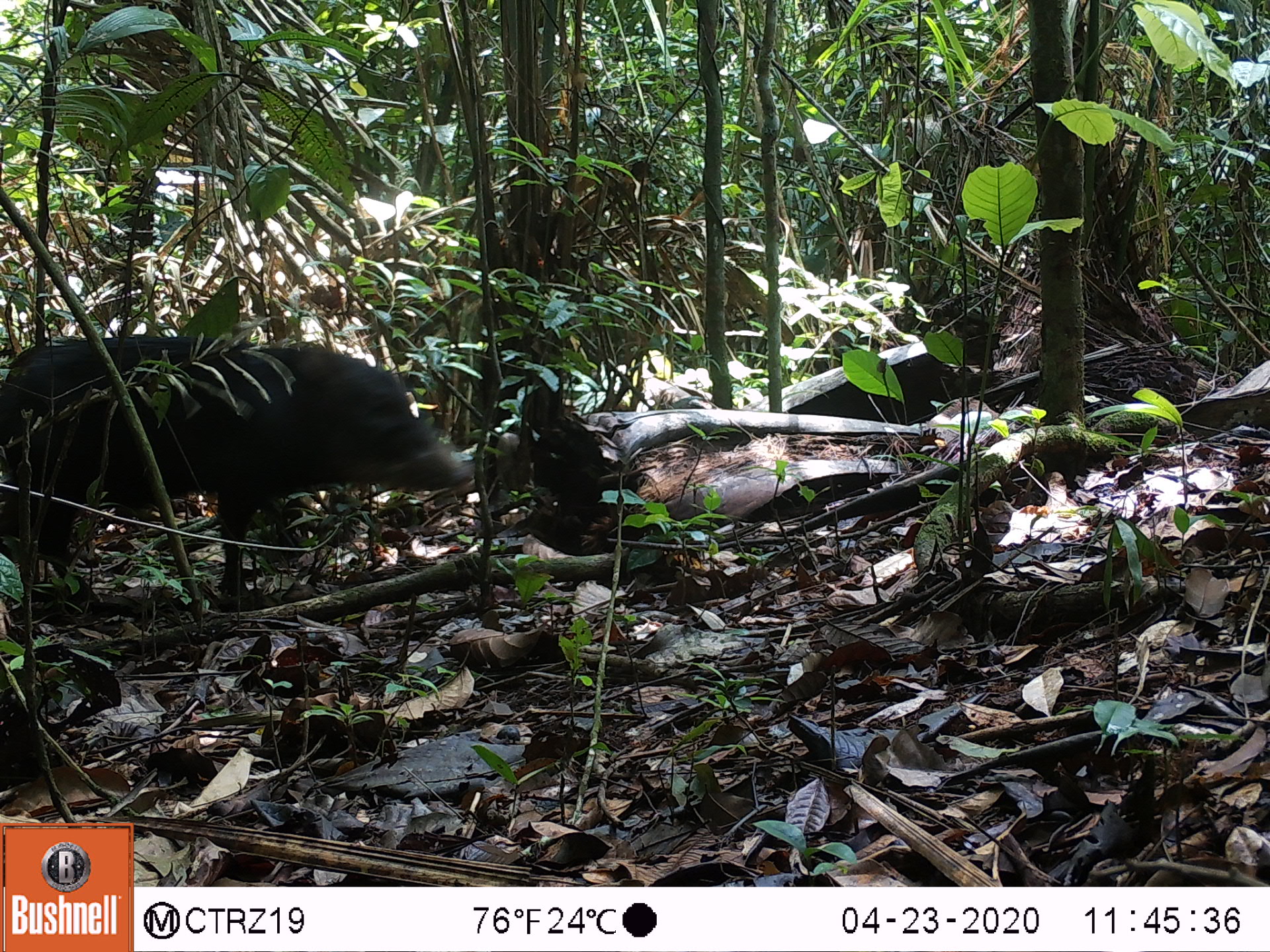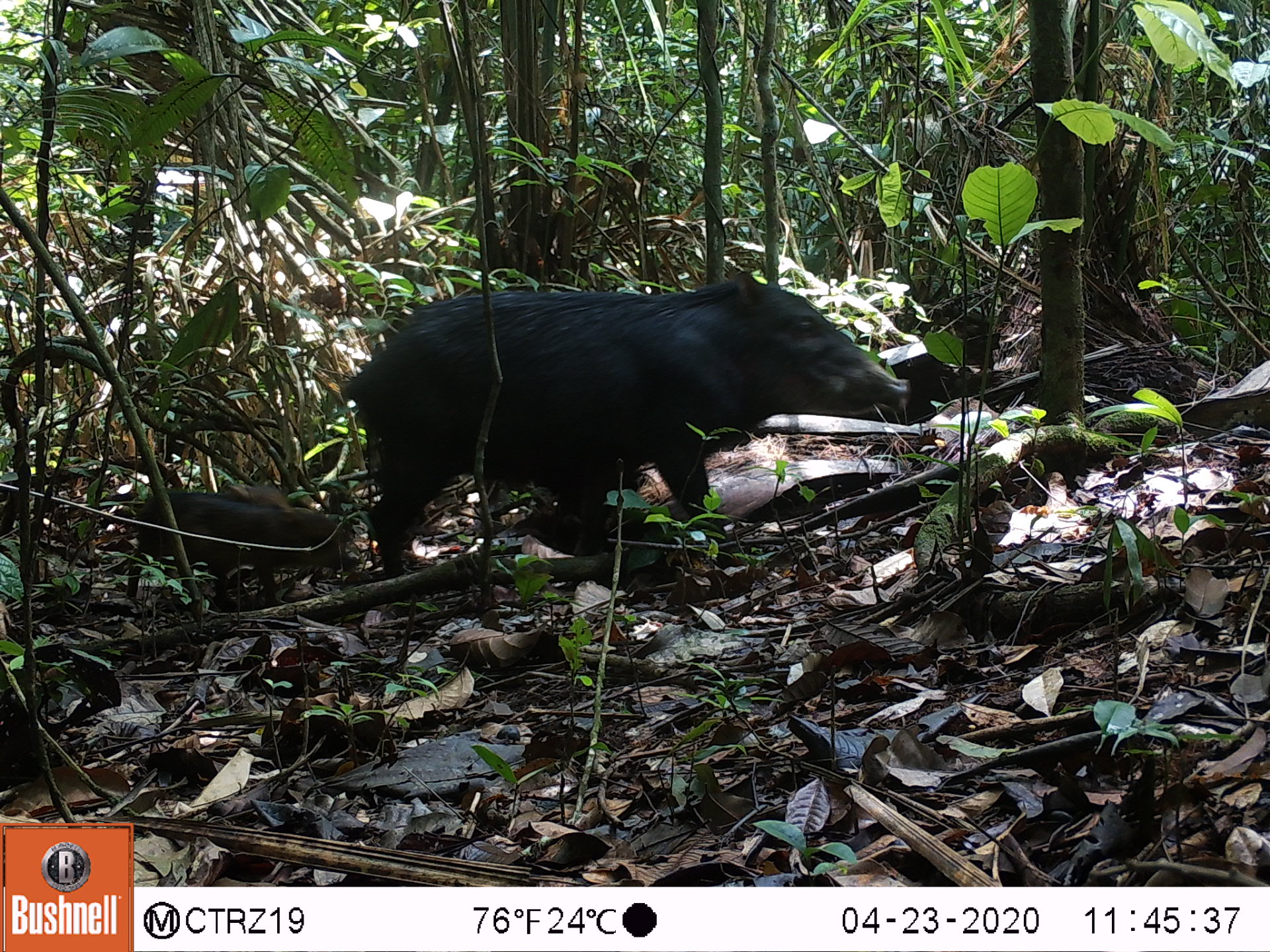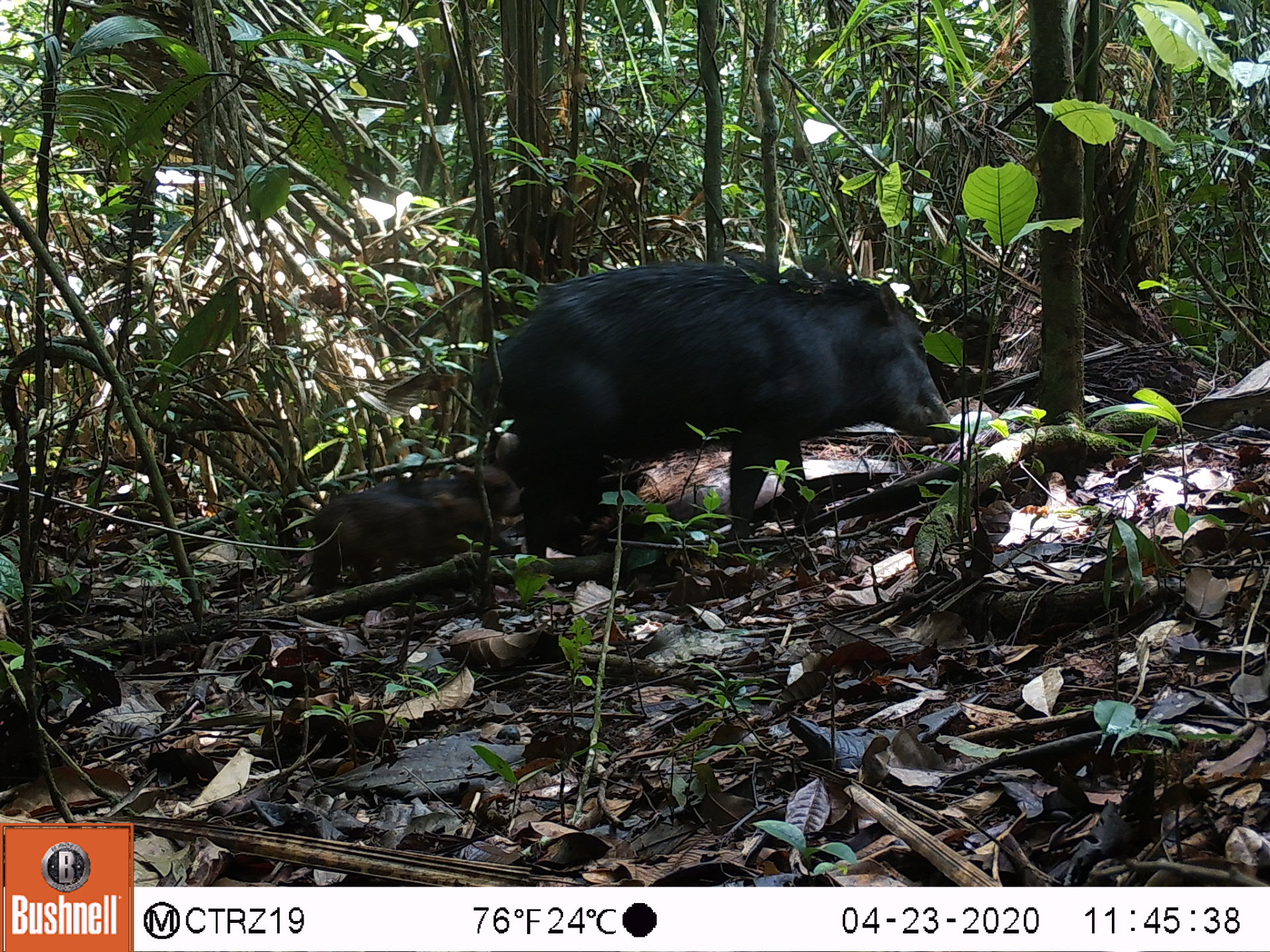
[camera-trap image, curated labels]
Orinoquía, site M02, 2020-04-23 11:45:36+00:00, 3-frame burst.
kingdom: Animalia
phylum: Chordata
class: Mammalia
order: Artiodactyla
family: Tayassuidae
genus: Tayassu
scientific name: Tayassu pecari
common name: white-lipped peccary